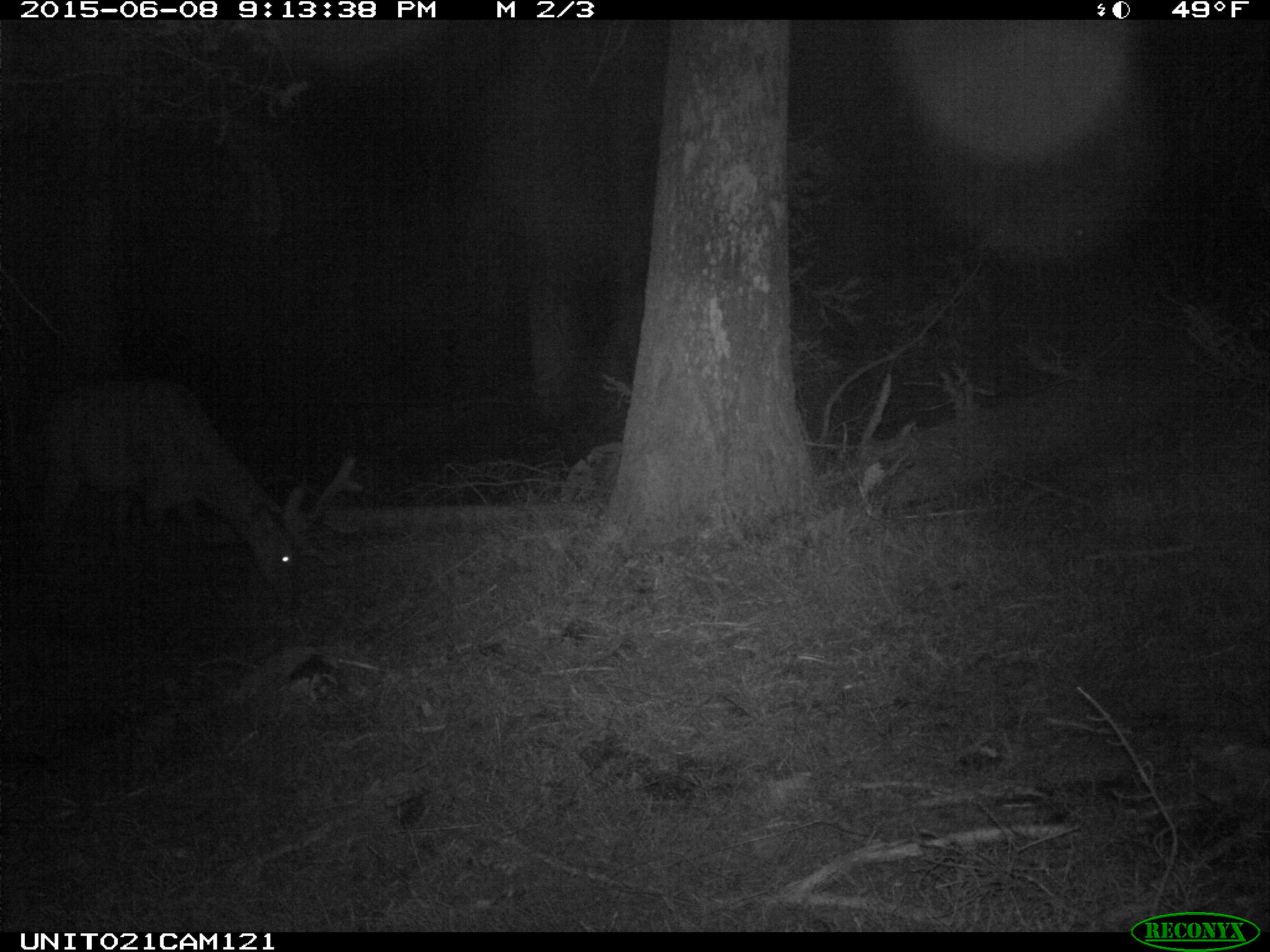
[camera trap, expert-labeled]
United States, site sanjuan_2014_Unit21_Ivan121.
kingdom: Animalia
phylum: Chordata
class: Mammalia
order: Artiodactyla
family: Cervidae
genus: Cervus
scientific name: Cervus elaphus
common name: red deer